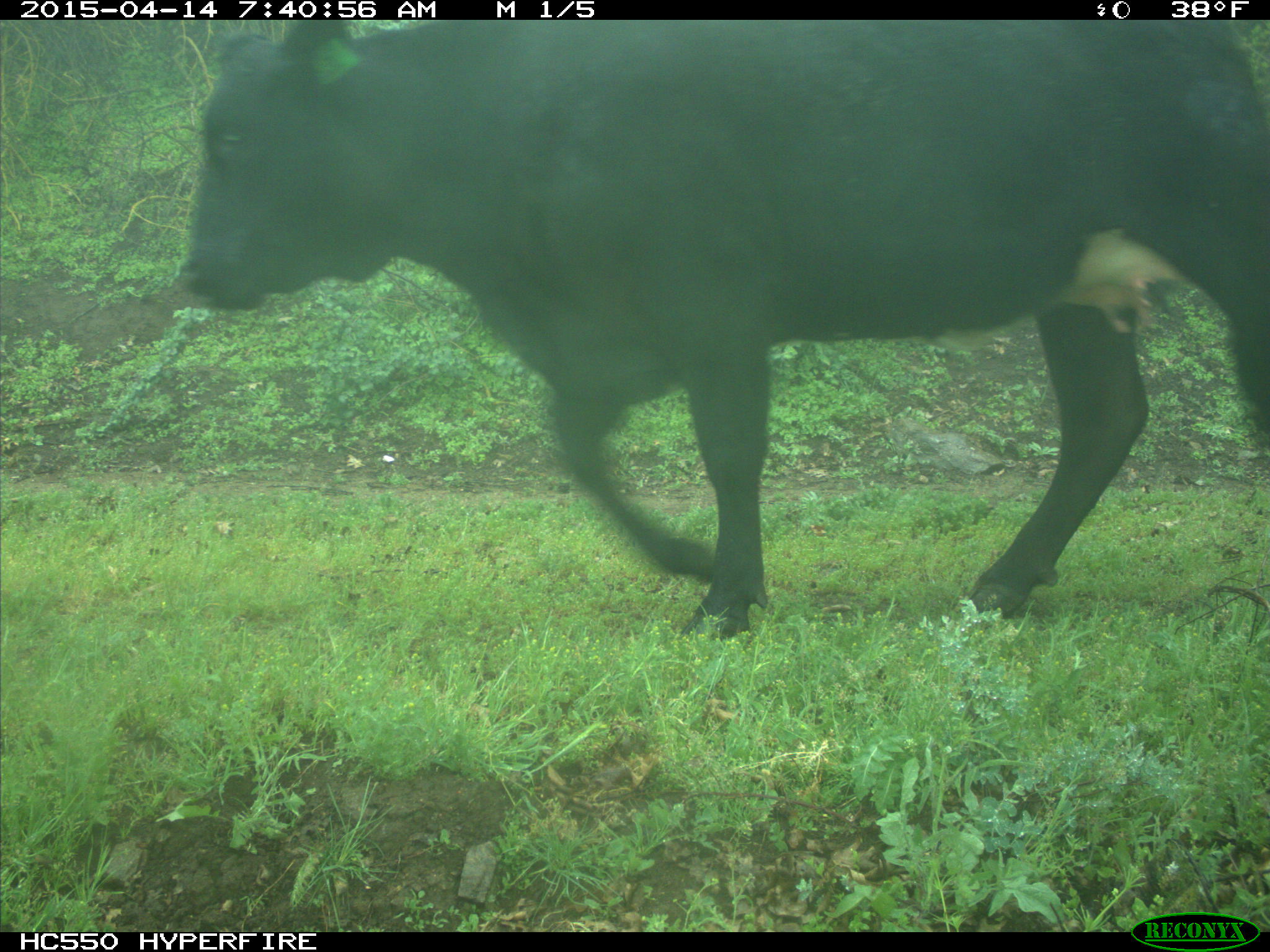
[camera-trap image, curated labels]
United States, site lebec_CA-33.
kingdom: Animalia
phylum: Chordata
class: Mammalia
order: Artiodactyla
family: Bovidae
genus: Bos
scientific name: Bos taurus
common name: domestic cow